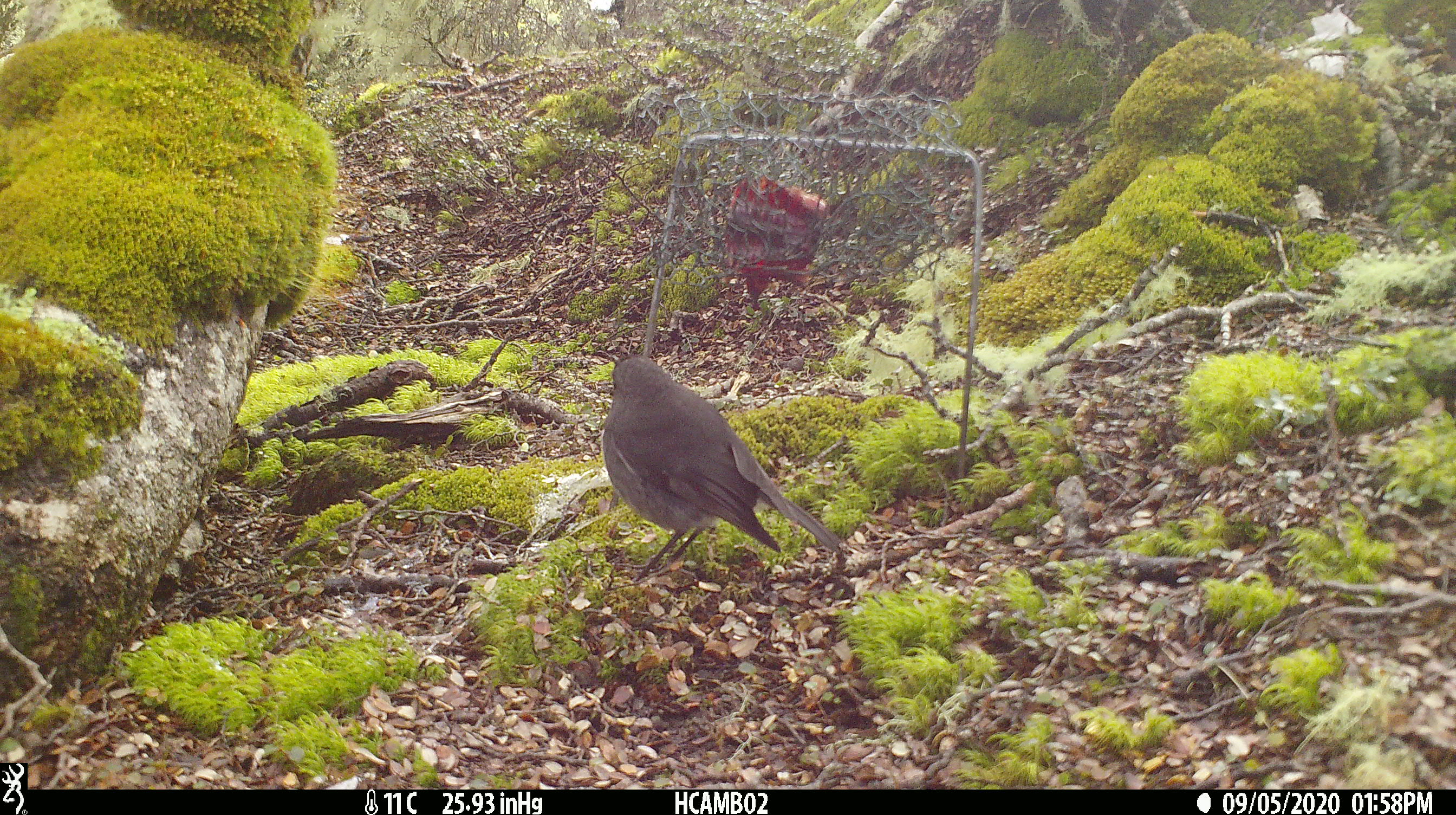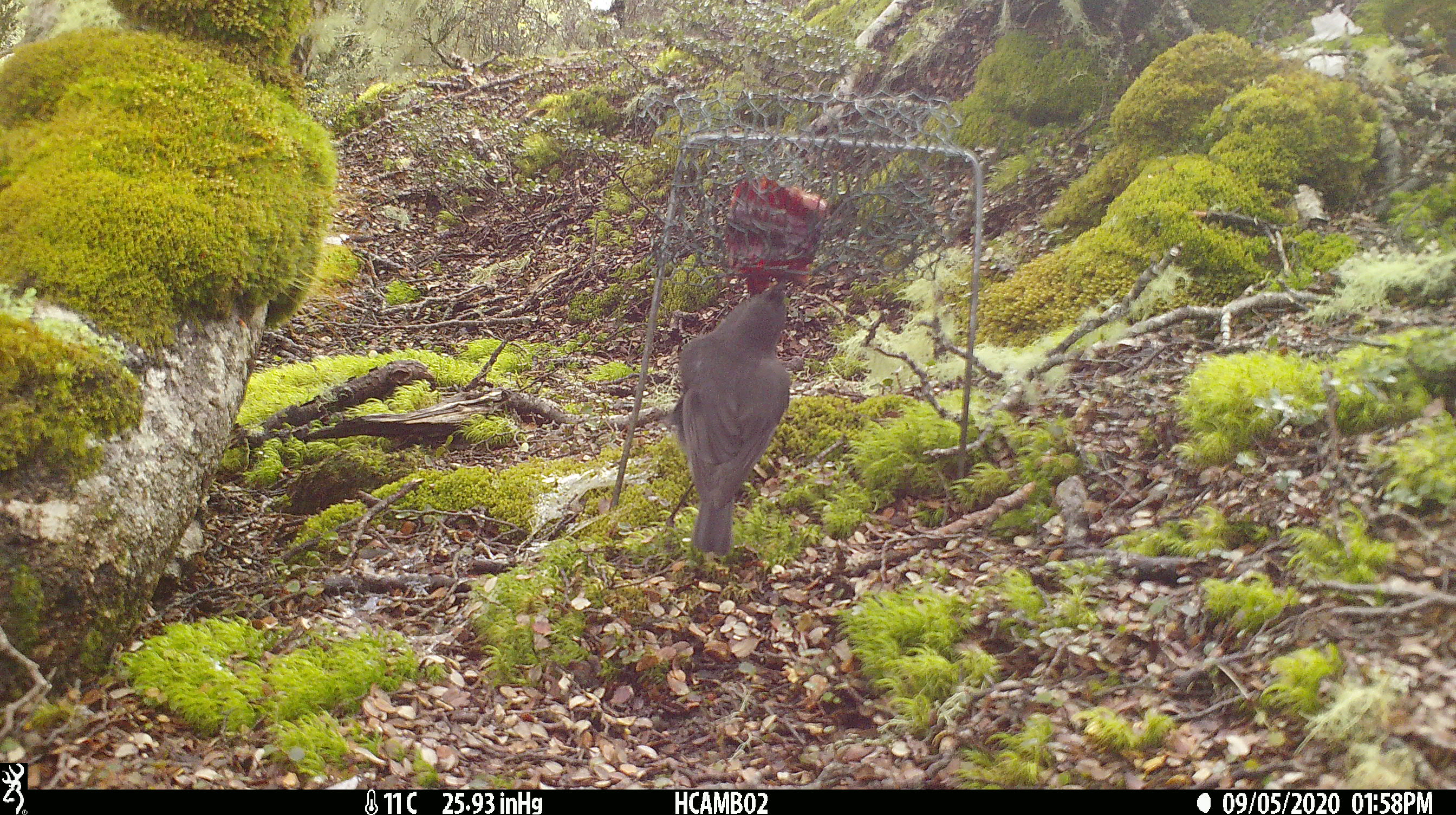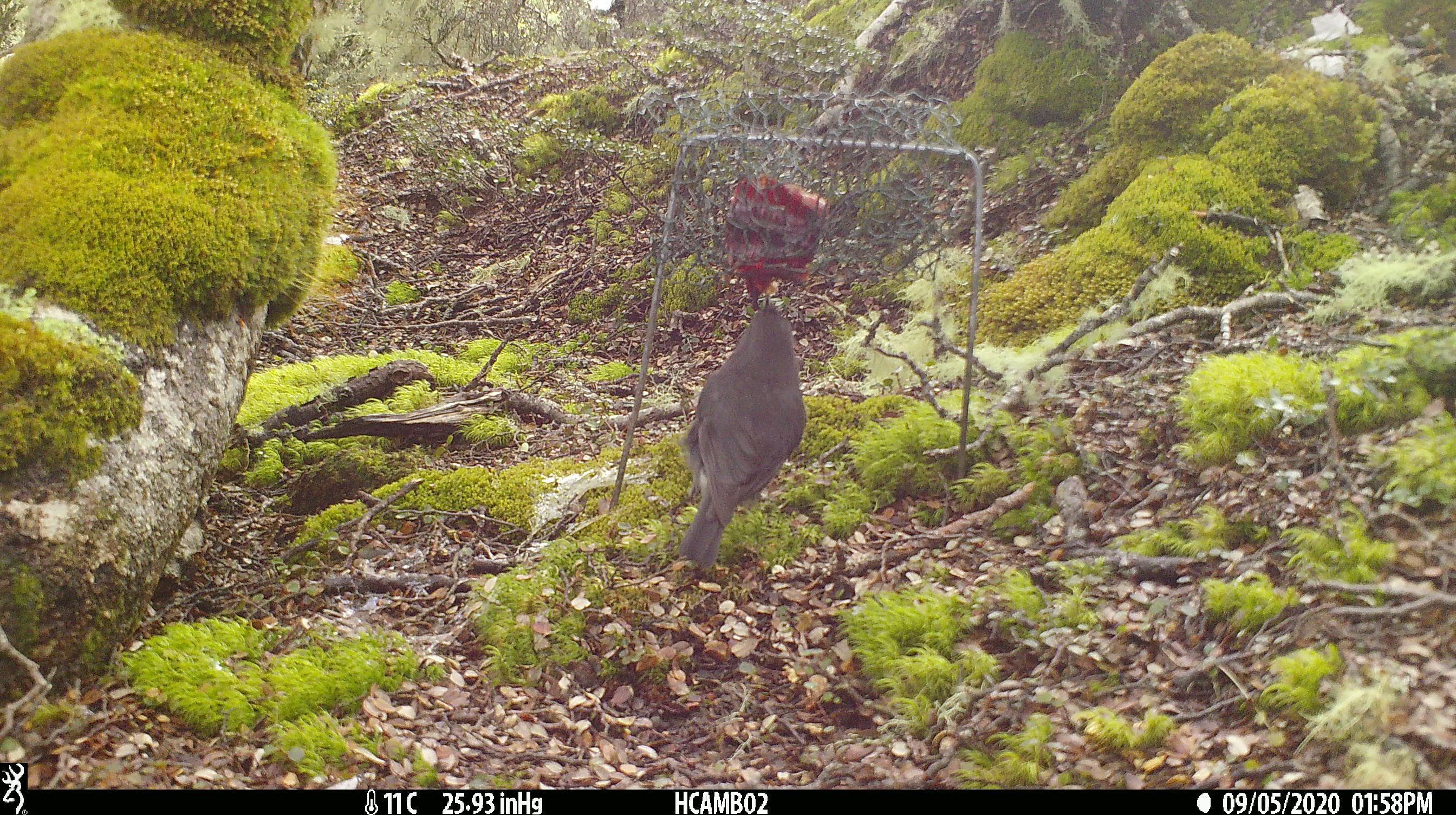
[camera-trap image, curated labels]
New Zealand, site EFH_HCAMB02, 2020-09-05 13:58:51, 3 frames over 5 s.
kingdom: Animalia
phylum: Chordata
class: Aves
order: Passeriformes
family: Petroicidae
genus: Petroica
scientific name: Petroica australis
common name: new zealand robin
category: robin